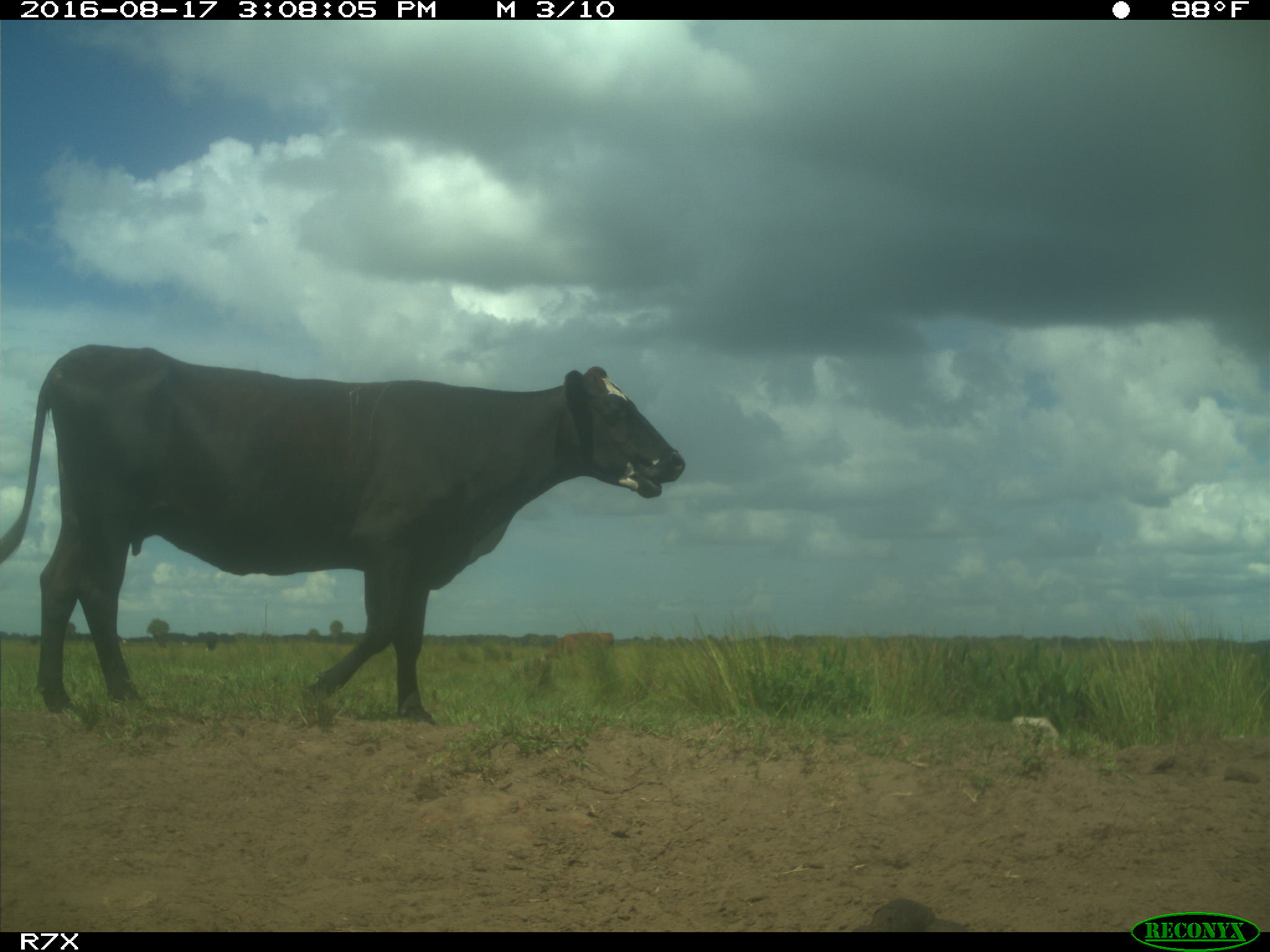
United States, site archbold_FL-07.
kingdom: Animalia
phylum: Chordata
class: Mammalia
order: Artiodactyla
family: Bovidae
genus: Bos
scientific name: Bos taurus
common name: domestic cow